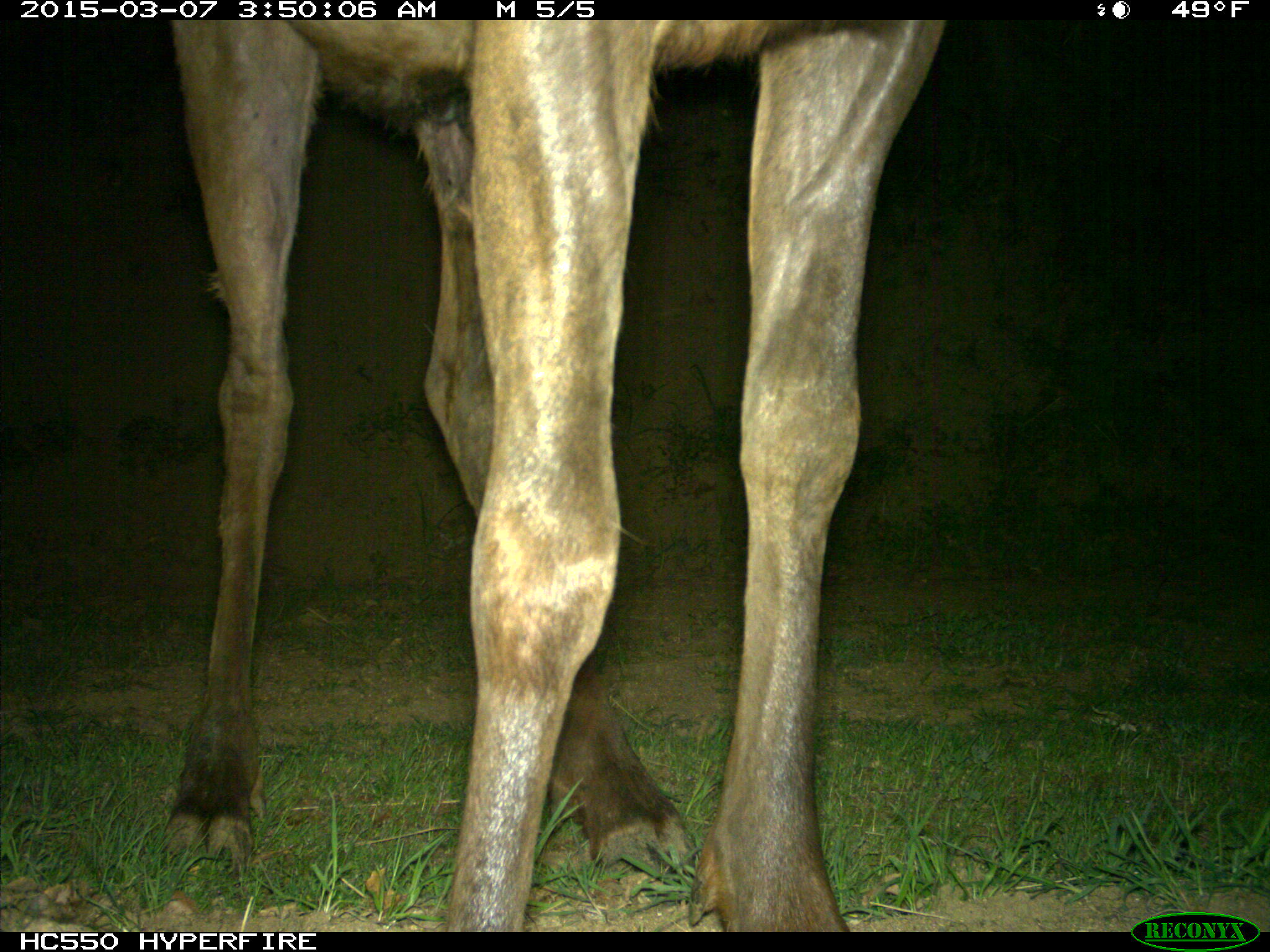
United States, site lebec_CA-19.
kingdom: Animalia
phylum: Chordata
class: Mammalia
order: Artiodactyla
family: Cervidae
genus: Cervus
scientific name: Cervus canadensis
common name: elk